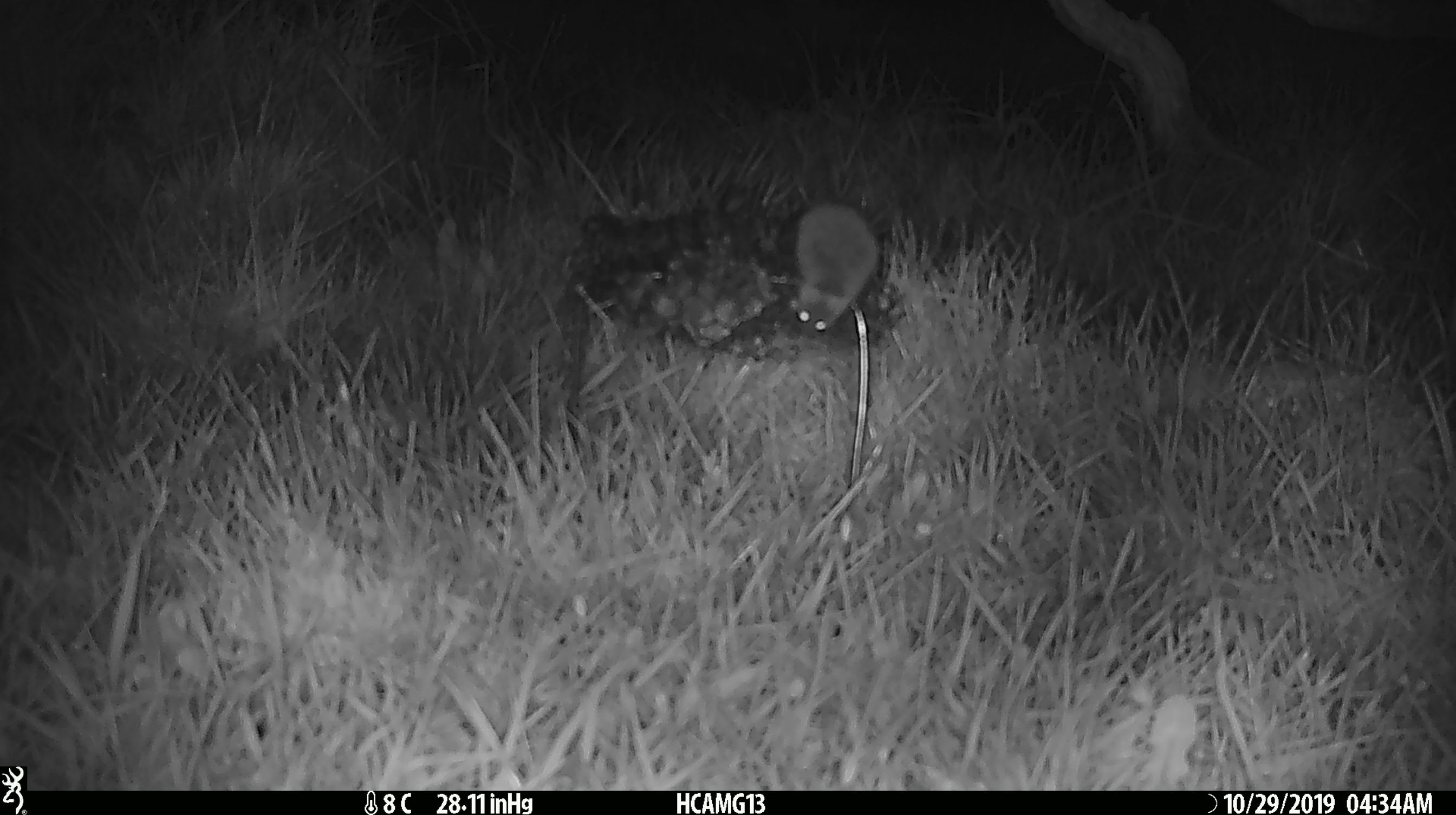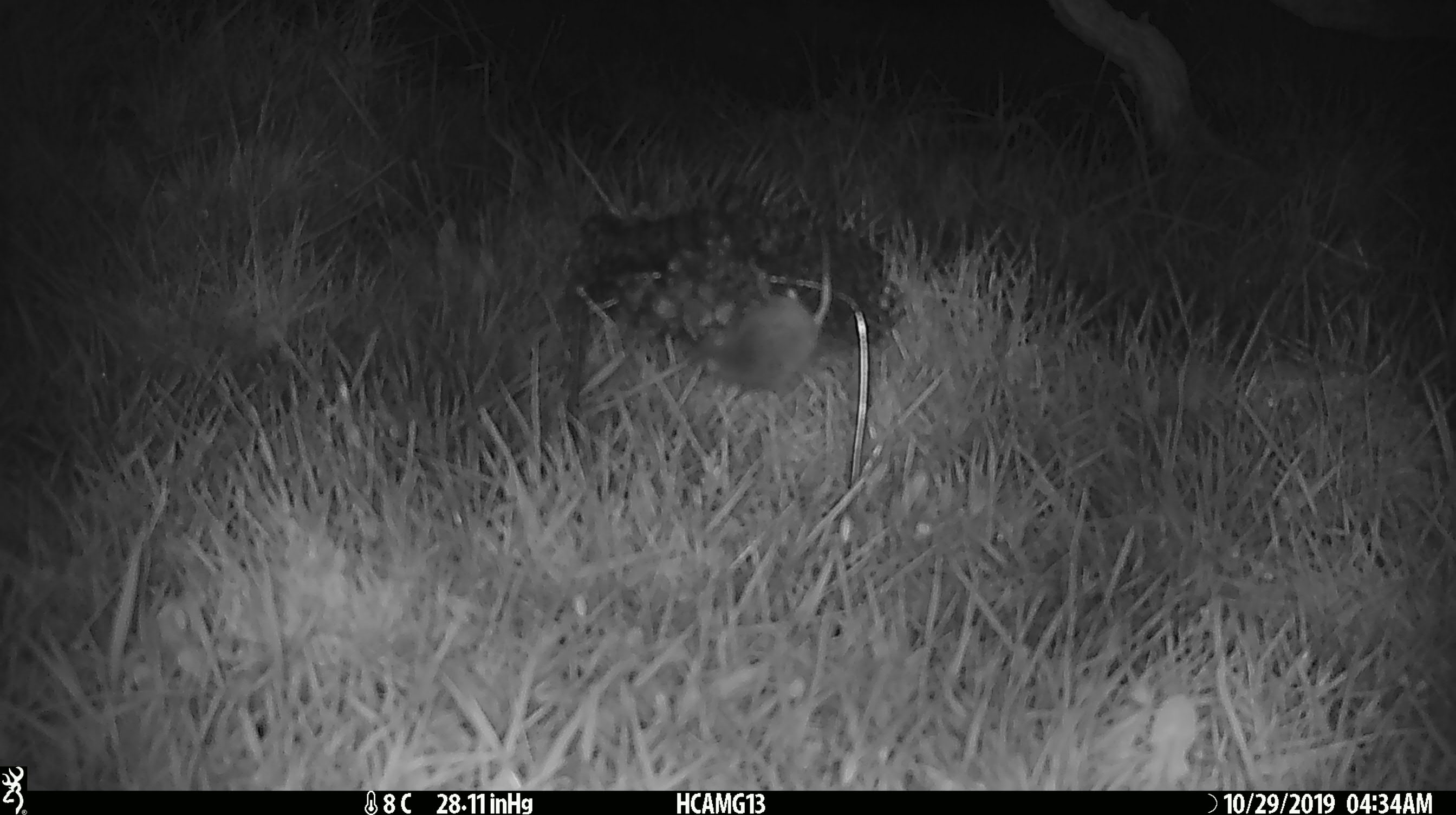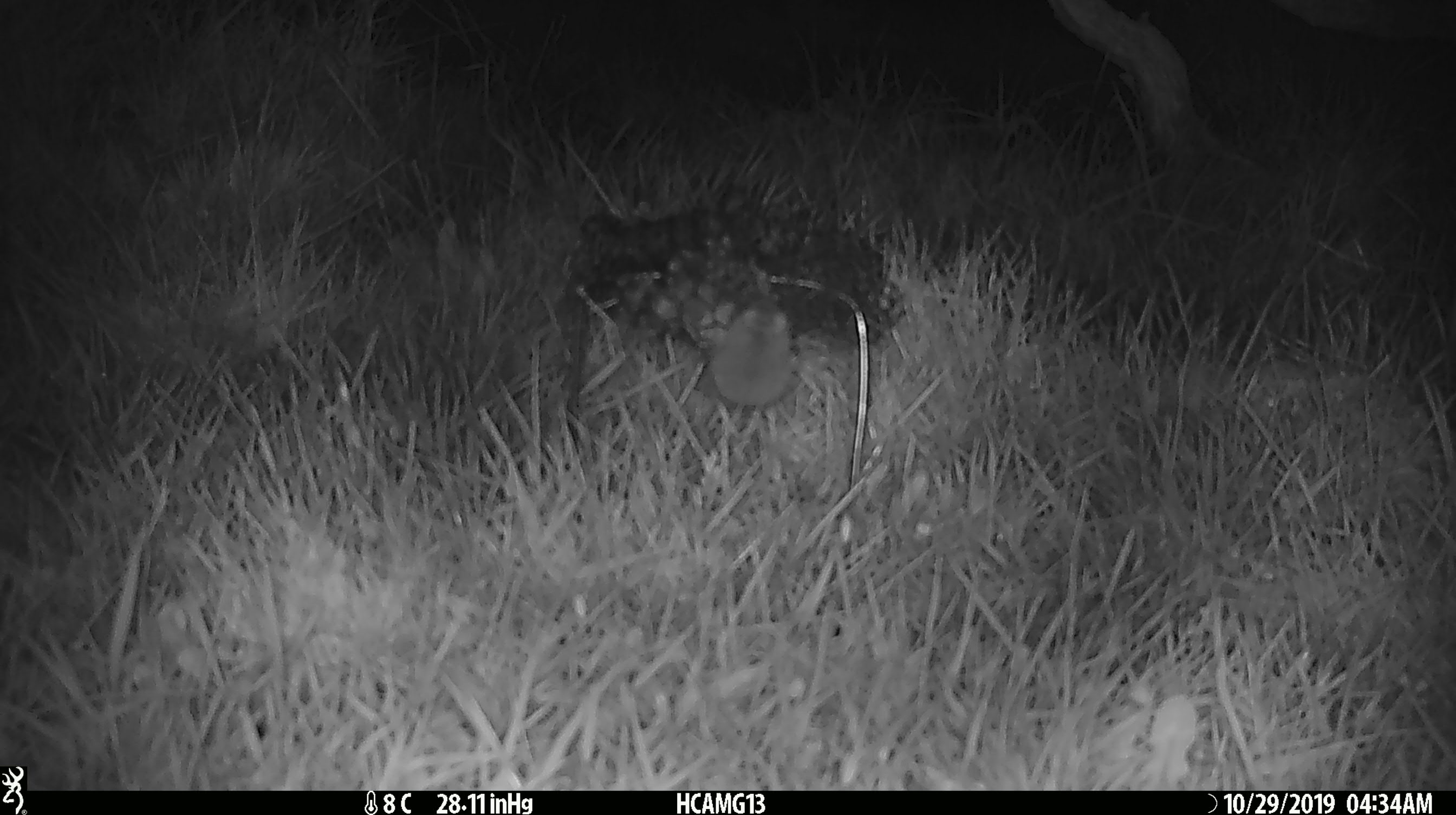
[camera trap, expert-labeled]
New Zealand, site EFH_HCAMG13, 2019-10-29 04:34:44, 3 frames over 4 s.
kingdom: Animalia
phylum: Chordata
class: Mammalia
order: Rodentia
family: Muridae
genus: Mus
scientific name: Mus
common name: mouse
Mouse (Mus).